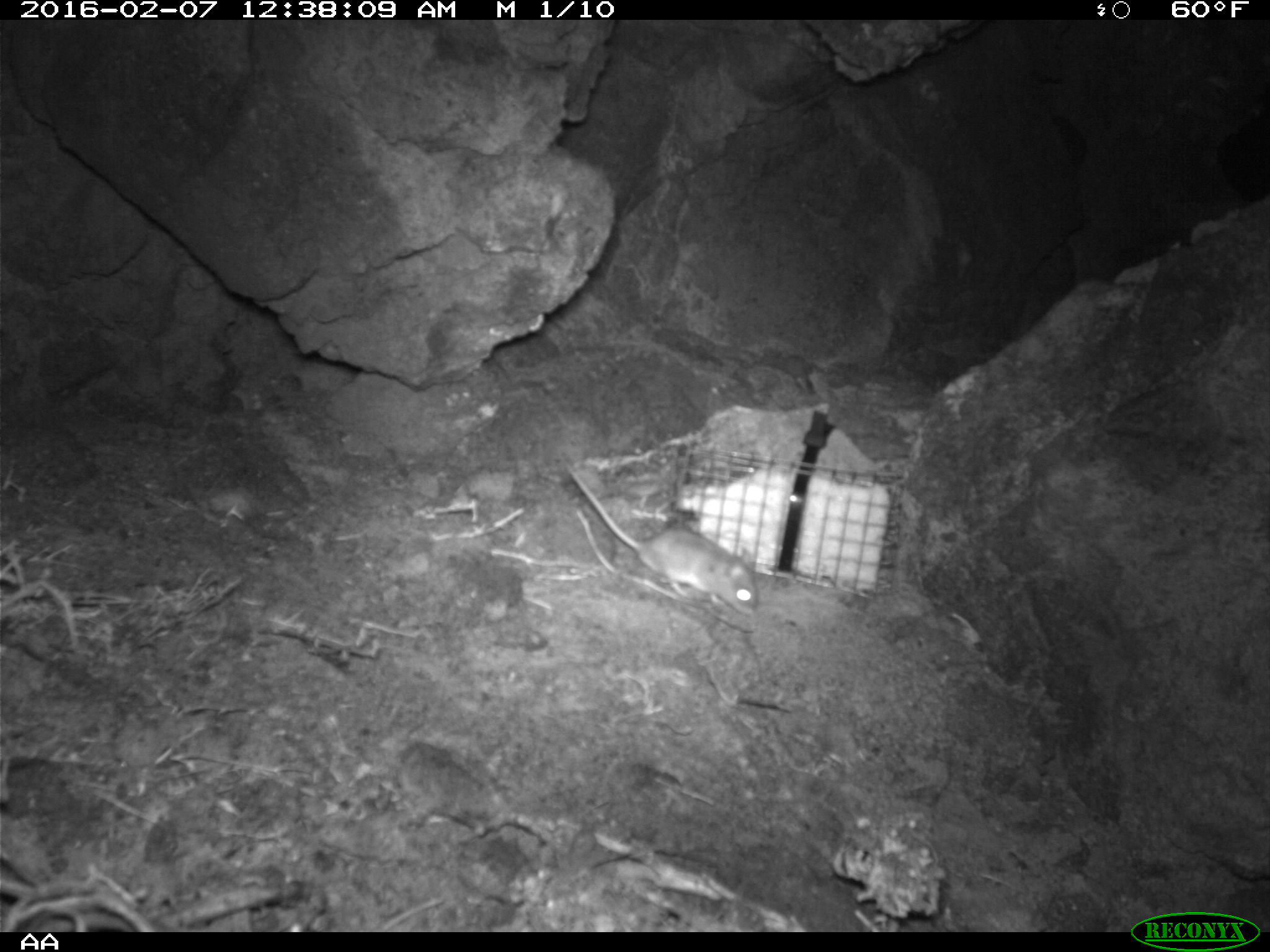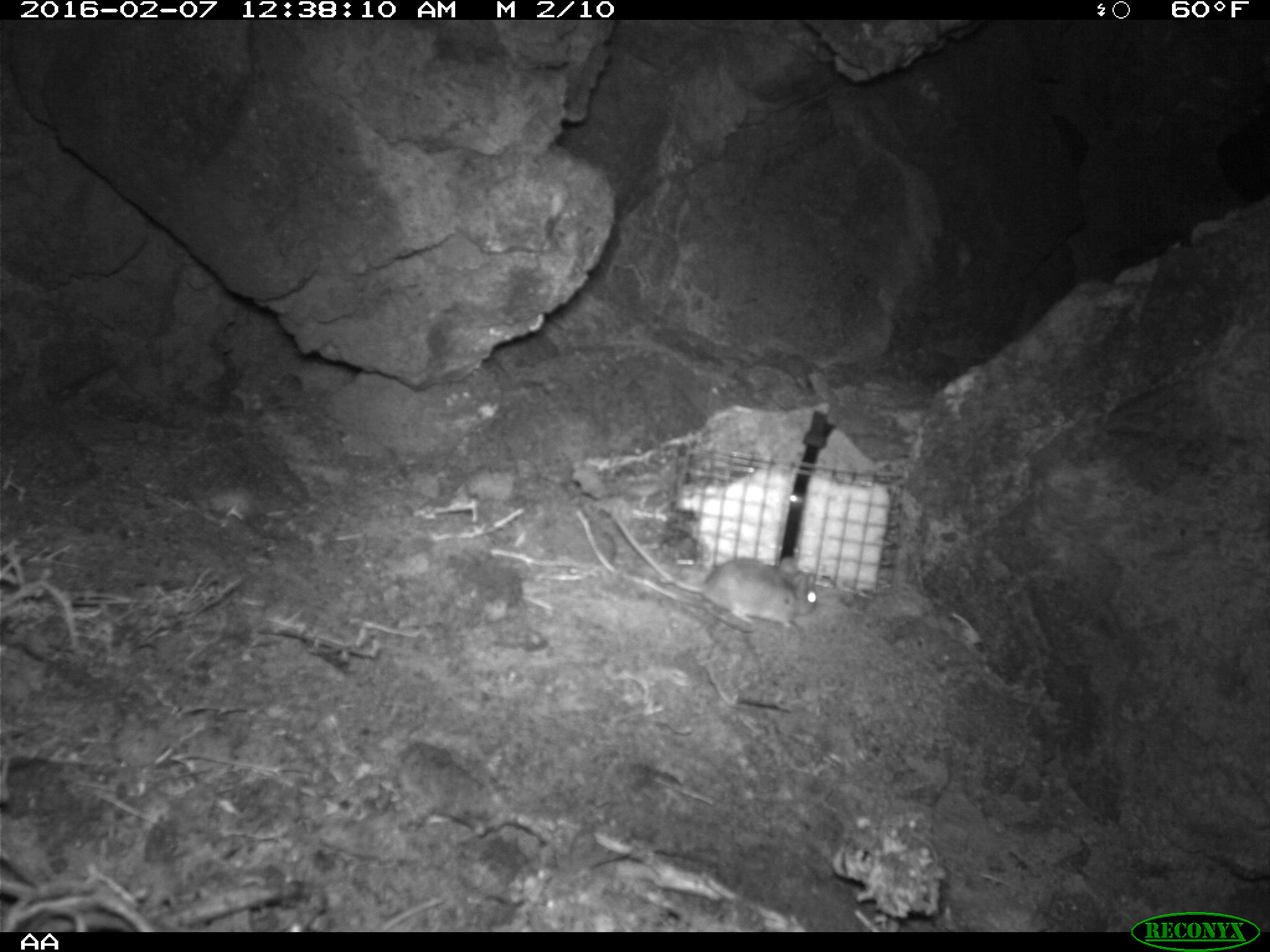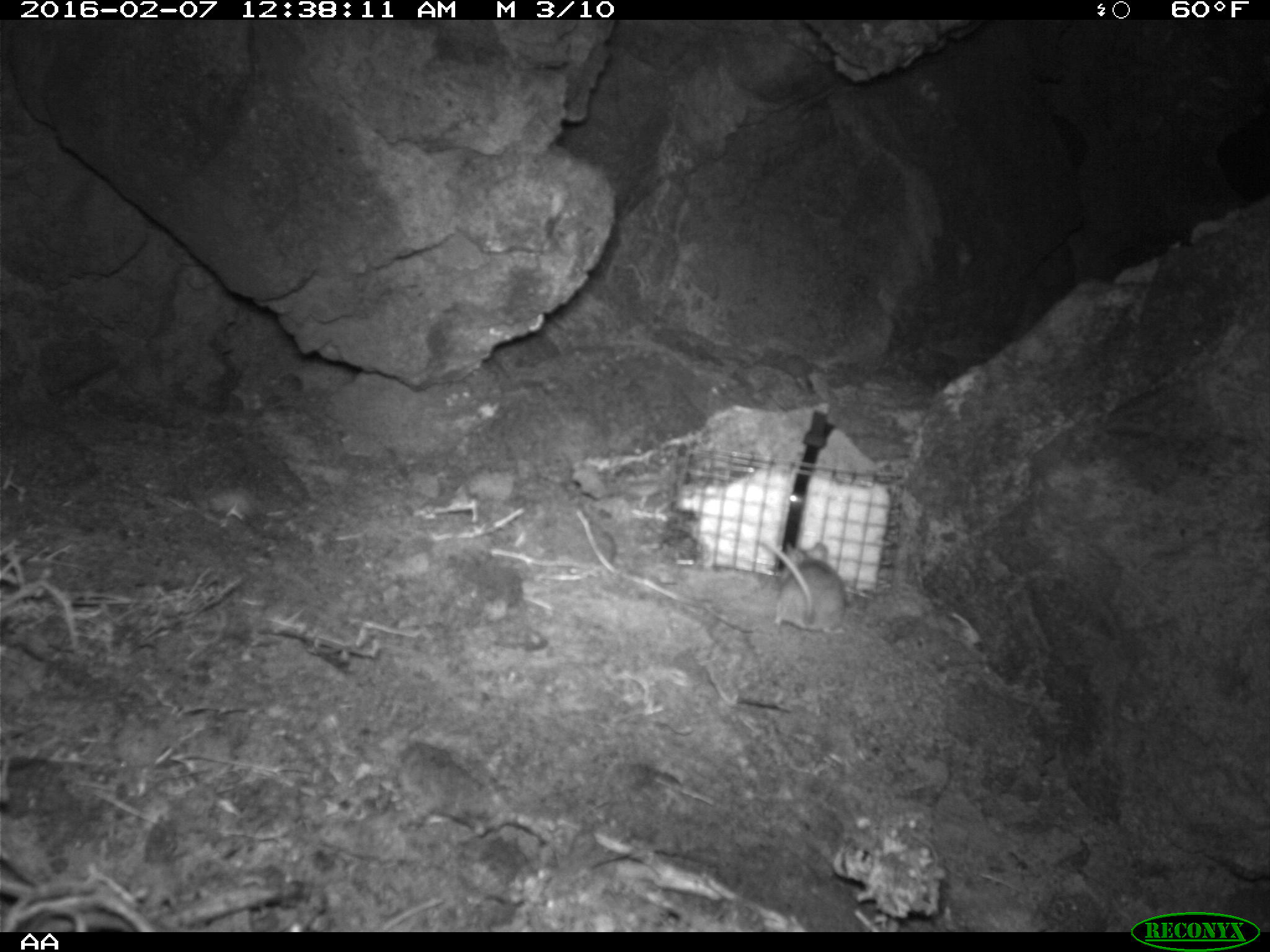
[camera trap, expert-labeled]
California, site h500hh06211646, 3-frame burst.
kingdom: Animalia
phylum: Chordata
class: Mammalia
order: Rodentia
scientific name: Rodentia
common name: rodent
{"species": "rodent (Rodentia)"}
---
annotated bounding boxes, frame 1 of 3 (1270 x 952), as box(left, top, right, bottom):
rodent: box(562, 459, 759, 615)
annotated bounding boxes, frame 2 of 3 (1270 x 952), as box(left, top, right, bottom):
rodent: box(608, 512, 819, 627)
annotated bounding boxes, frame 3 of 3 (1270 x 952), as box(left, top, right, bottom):
rodent: box(755, 537, 846, 633)